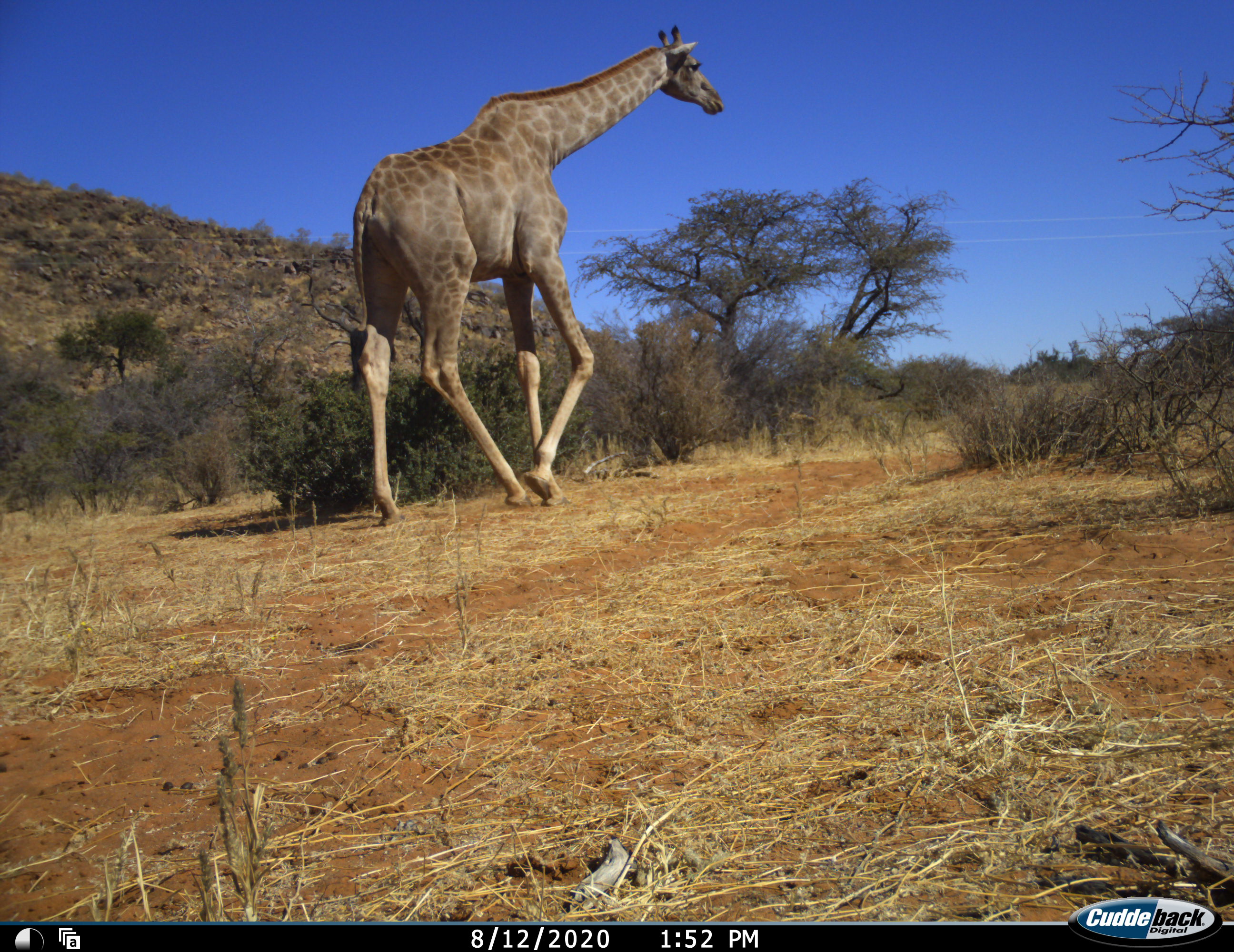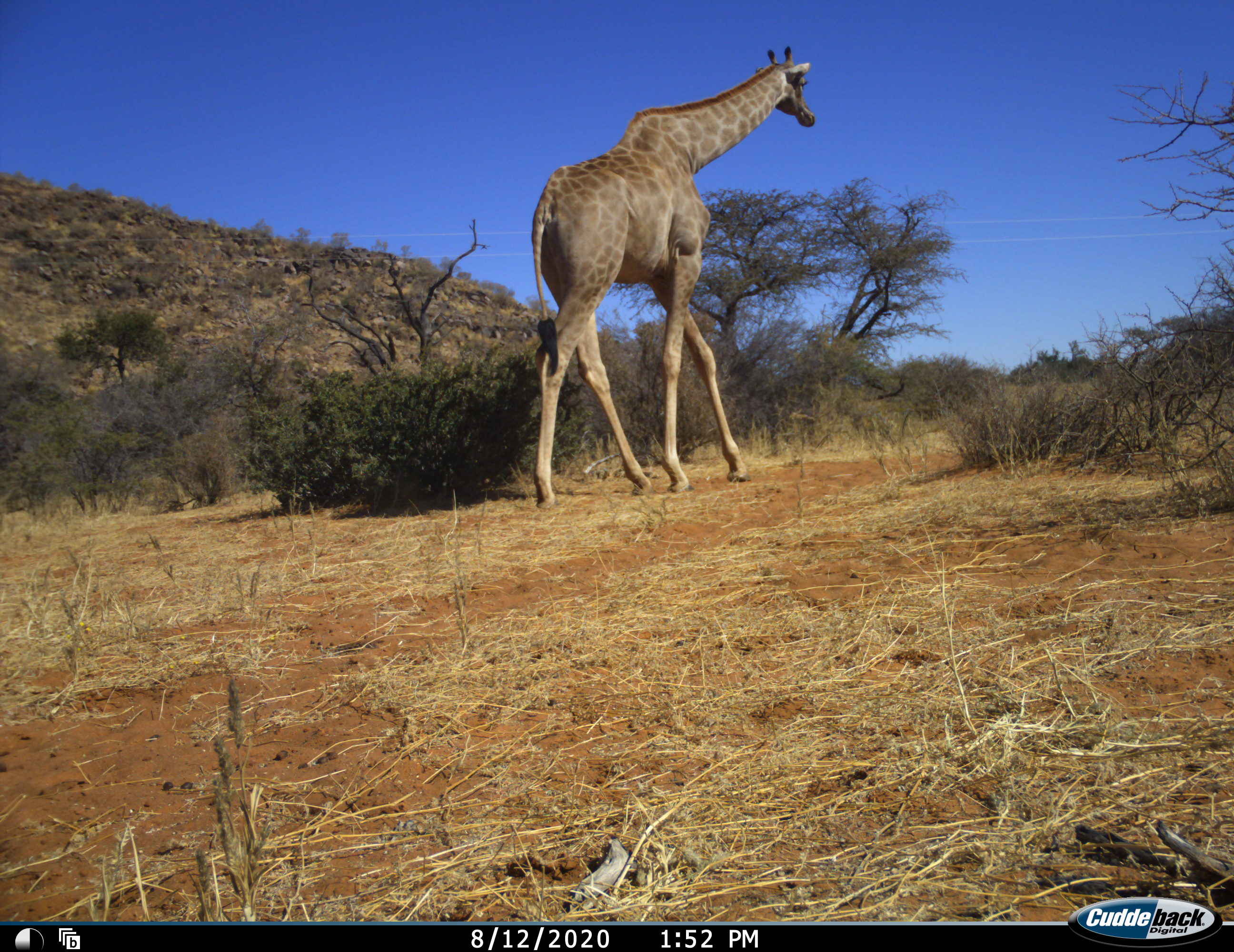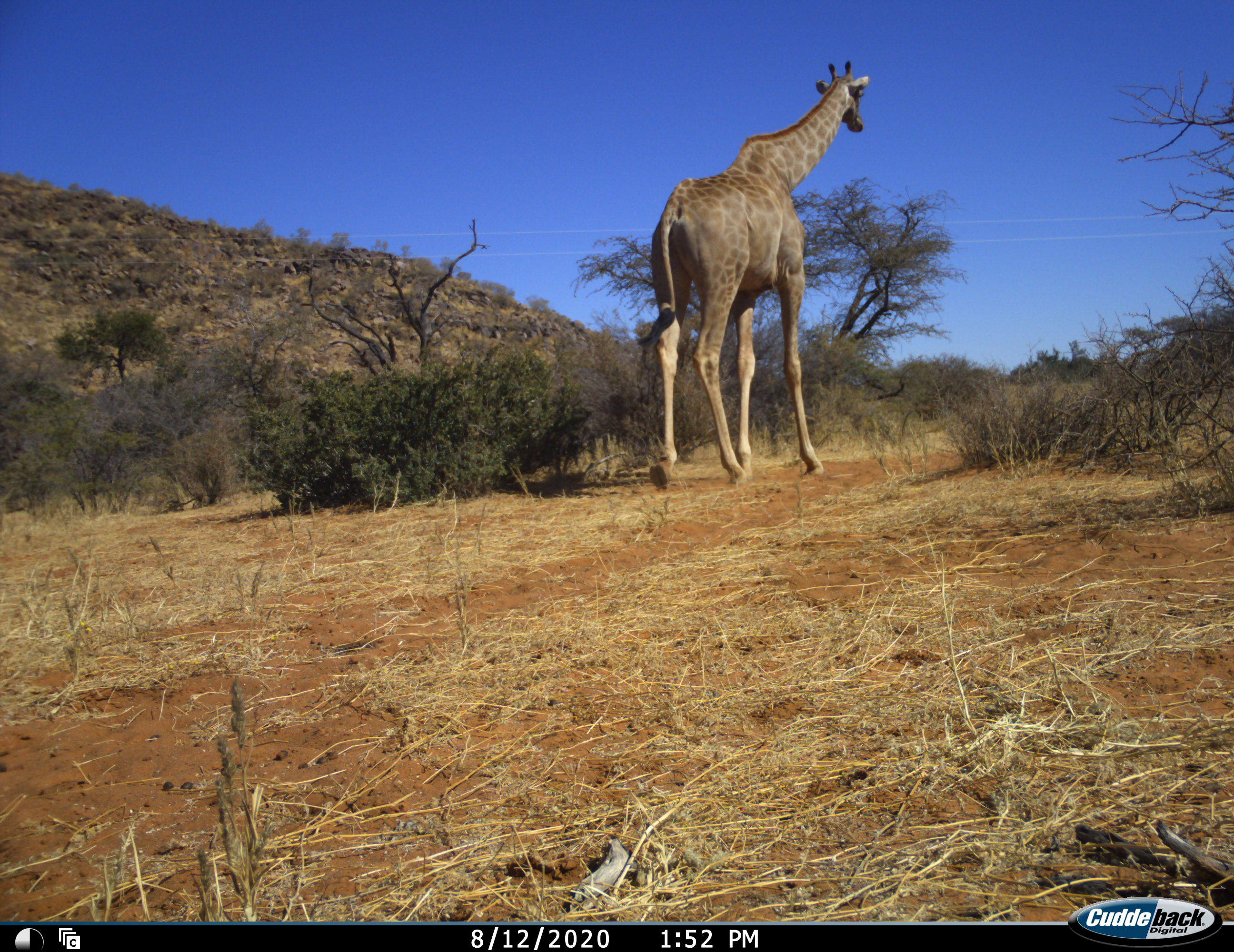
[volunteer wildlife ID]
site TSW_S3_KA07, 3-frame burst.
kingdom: Animalia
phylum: Chordata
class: Mammalia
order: Artiodactyla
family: Giraffidae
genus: Giraffa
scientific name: Giraffa camelopardalis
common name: giraffe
Giraffe (Giraffa camelopardalis), count 1. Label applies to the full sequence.